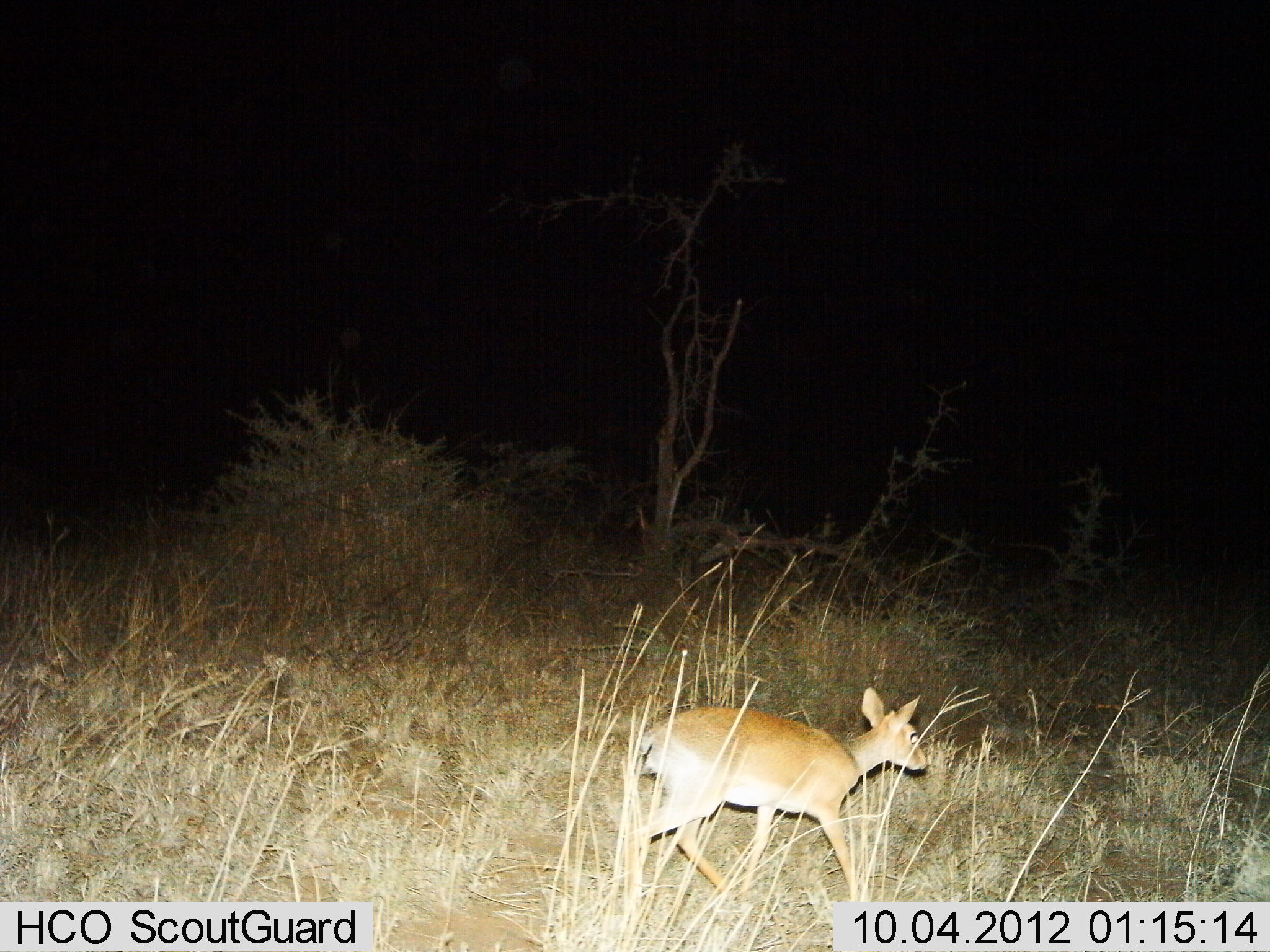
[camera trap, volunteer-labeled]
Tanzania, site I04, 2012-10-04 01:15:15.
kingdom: Animalia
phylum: Chordata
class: Mammalia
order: Artiodactyla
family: Bovidae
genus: Madoqua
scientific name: Madoqua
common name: dikdik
Dikdik (Madoqua), count 1. Behavior (volunteer vote fractions): standing 0%, resting 0%, moving 100%, interacting 0%. Young present (vote fraction): 0%. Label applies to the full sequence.